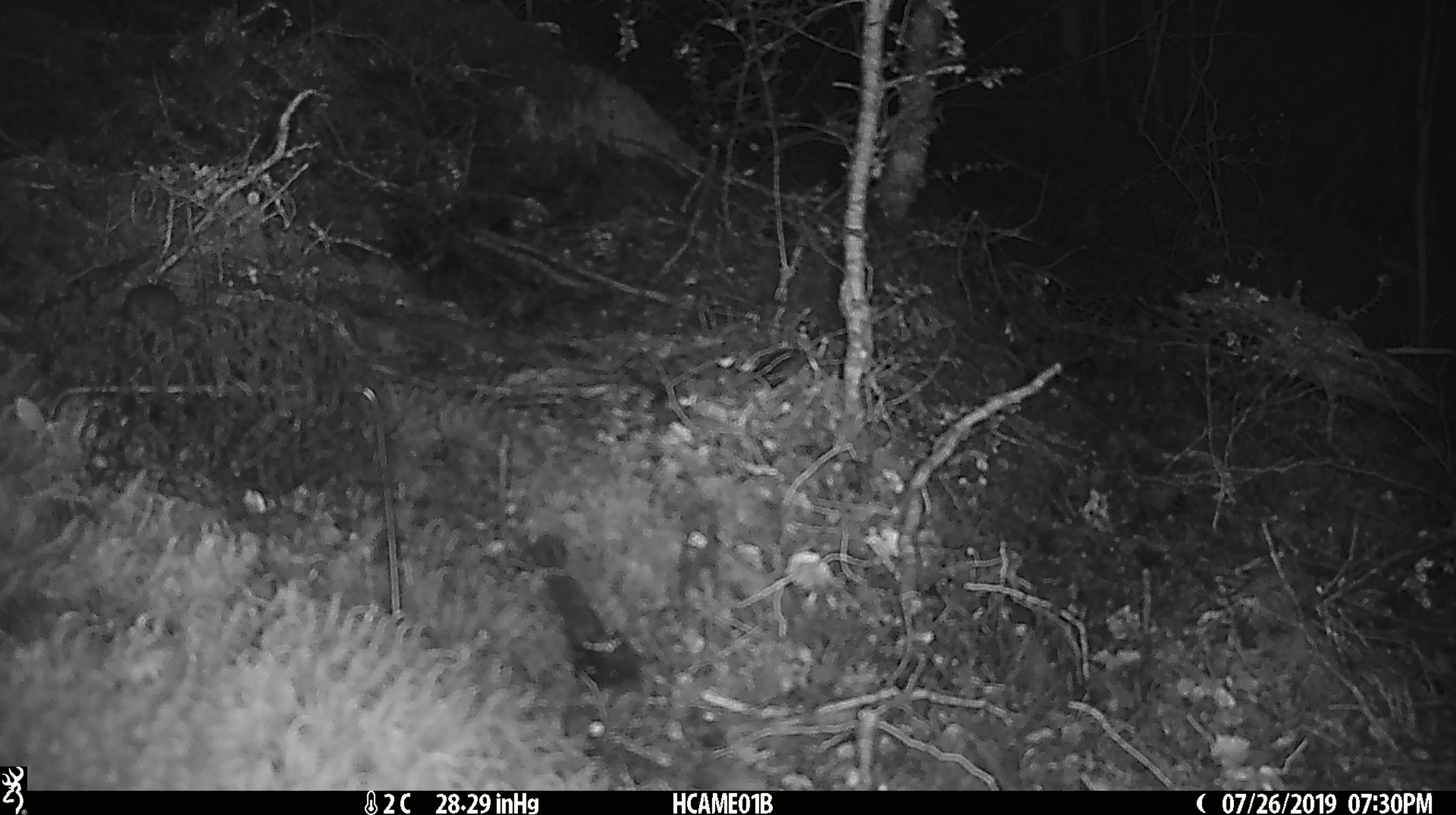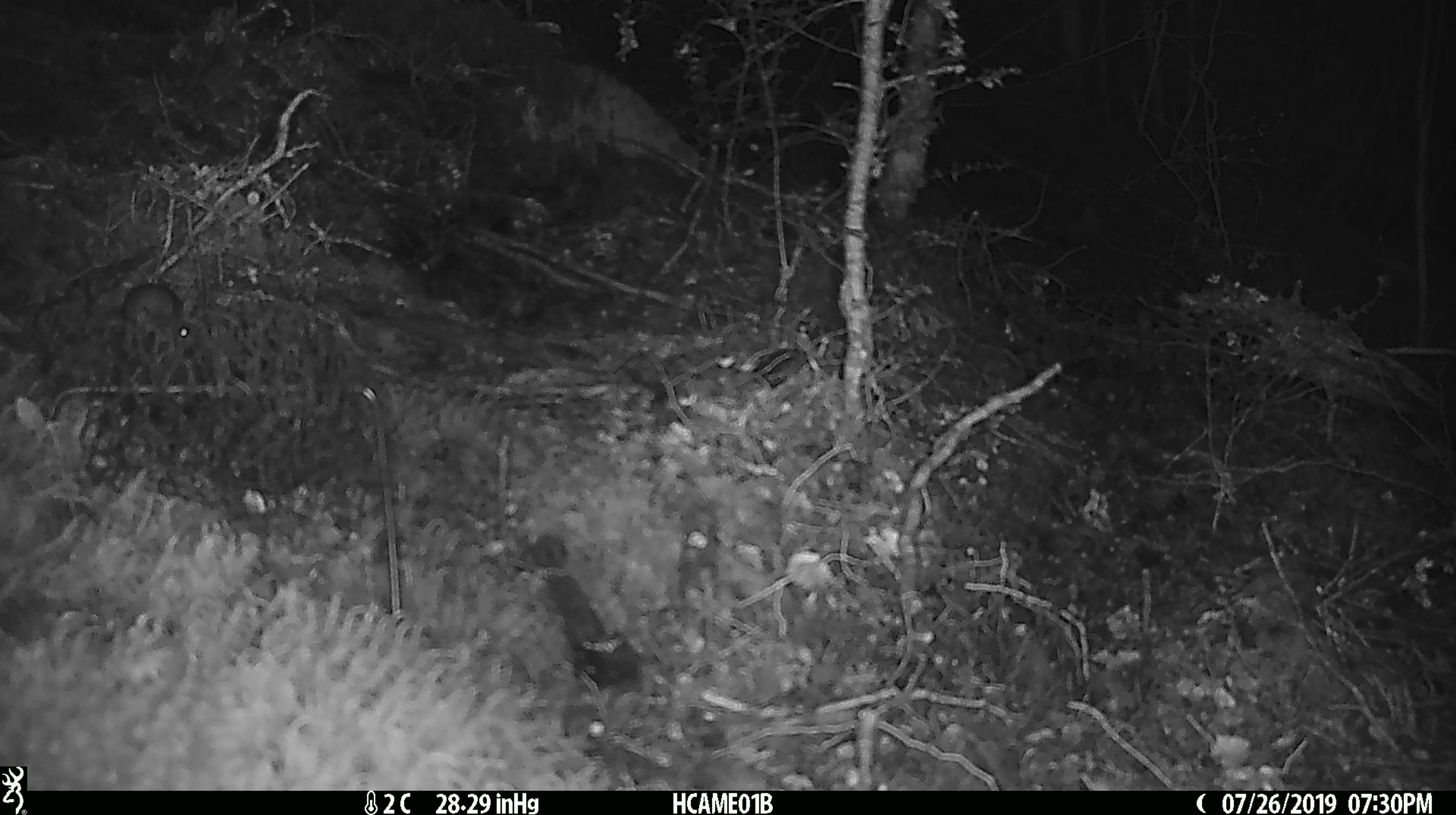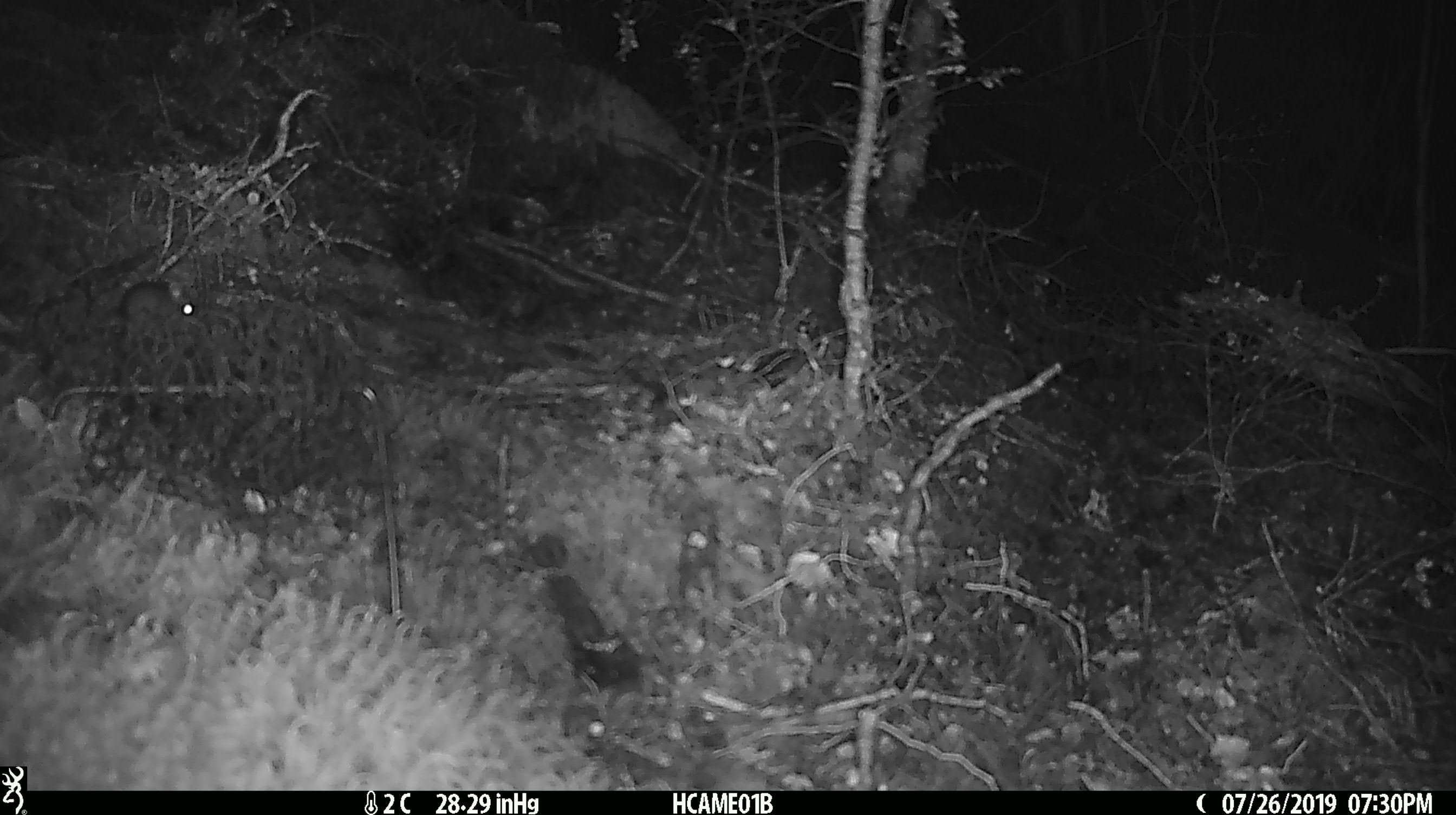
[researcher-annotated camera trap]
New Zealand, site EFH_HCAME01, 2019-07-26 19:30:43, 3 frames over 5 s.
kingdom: Animalia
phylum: Chordata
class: Mammalia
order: Rodentia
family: Muridae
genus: Mus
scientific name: Mus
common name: mouse